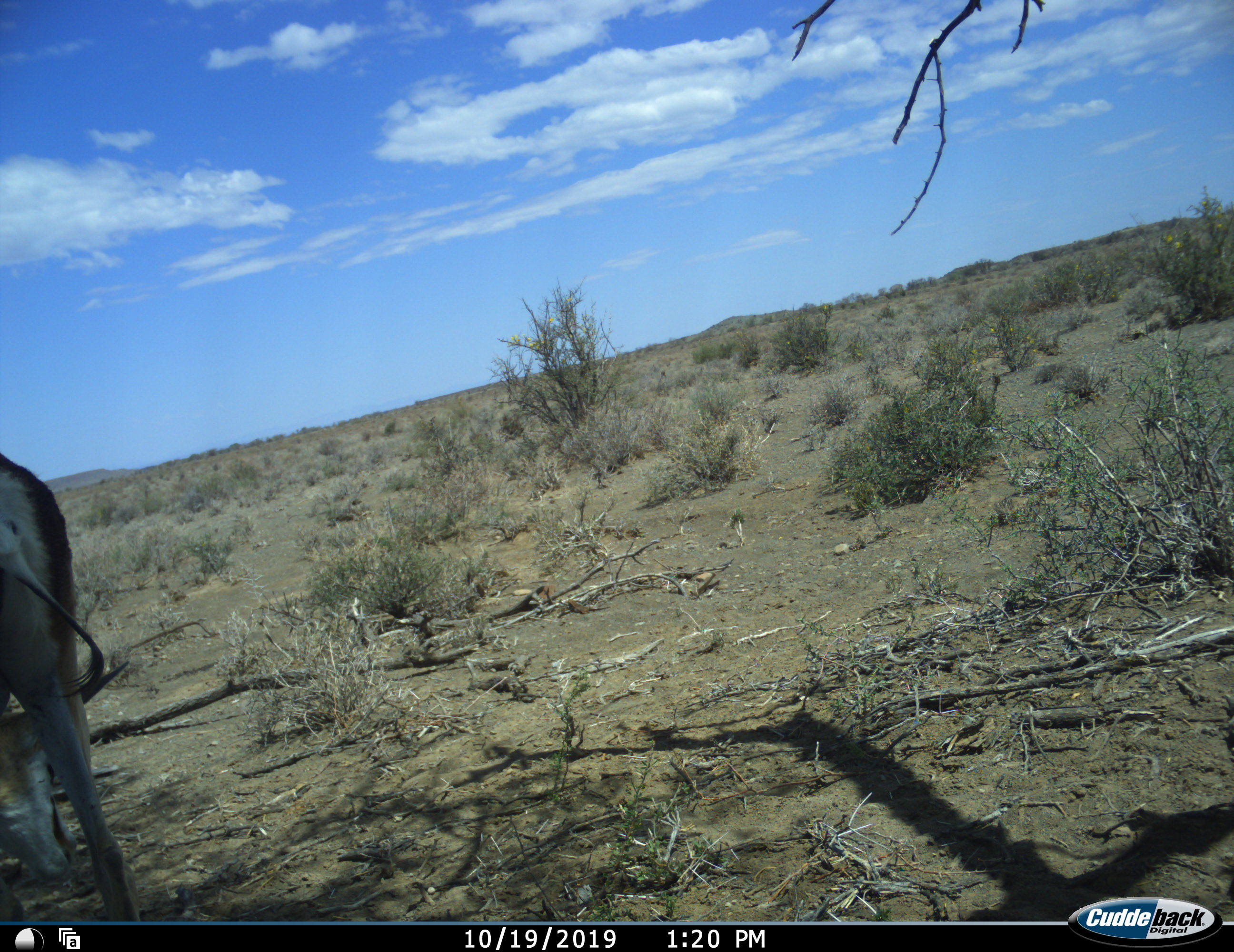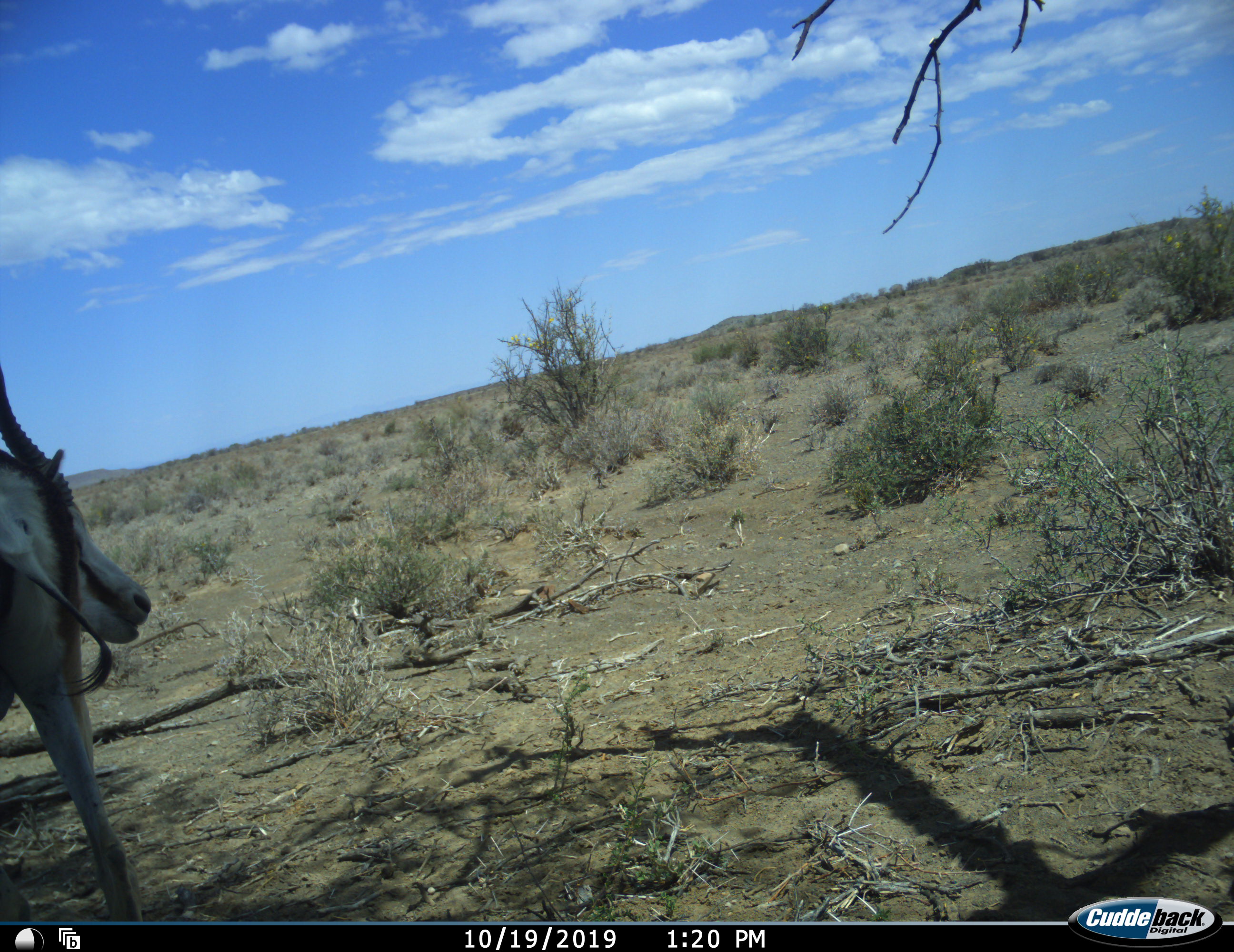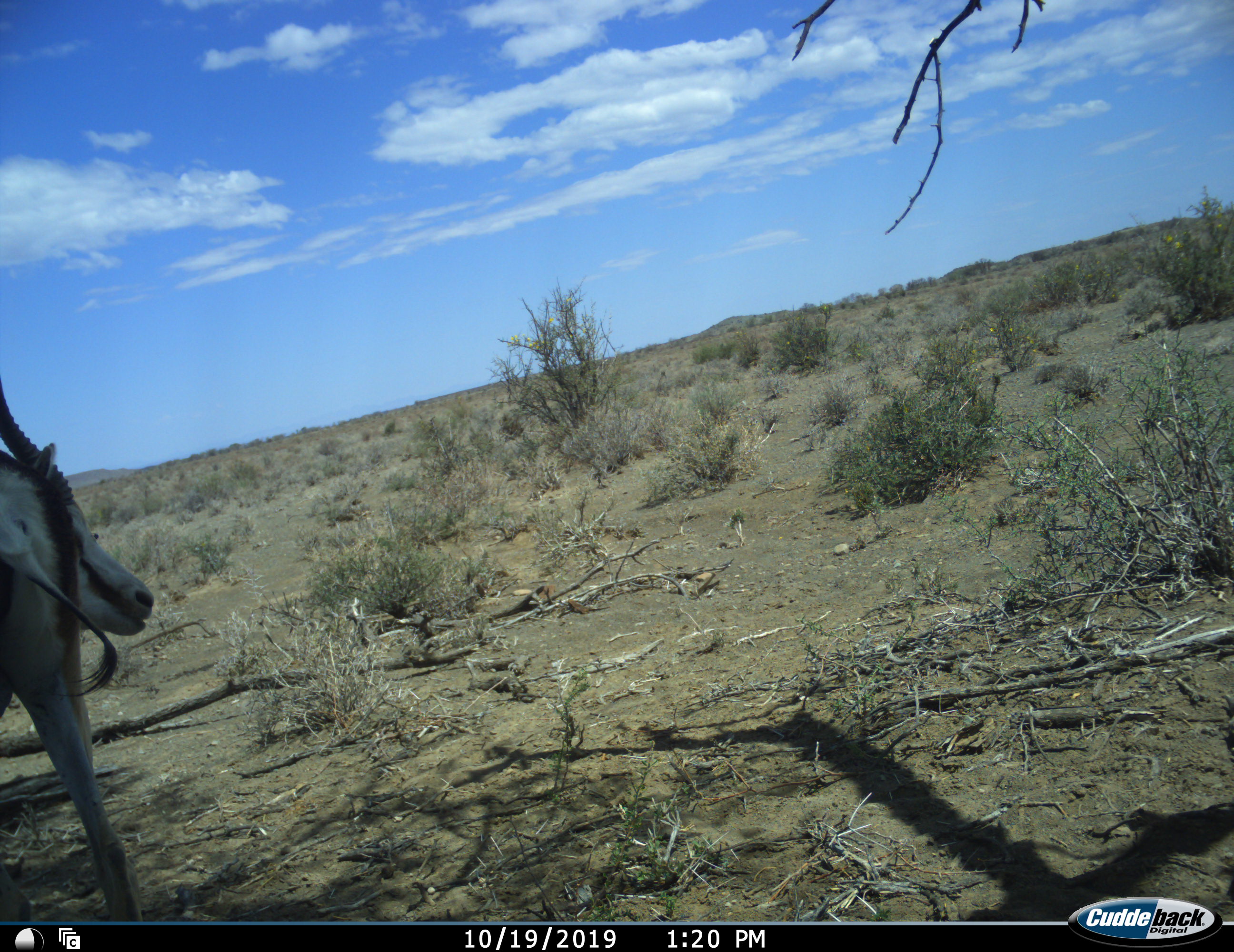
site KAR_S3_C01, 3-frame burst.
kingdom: Animalia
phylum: Chordata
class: Mammalia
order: Artiodactyla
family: Bovidae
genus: Antidorcas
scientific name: Antidorcas marsupialis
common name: springbok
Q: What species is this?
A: Springbok (Antidorcas marsupialis).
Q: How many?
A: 1.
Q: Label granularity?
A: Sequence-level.